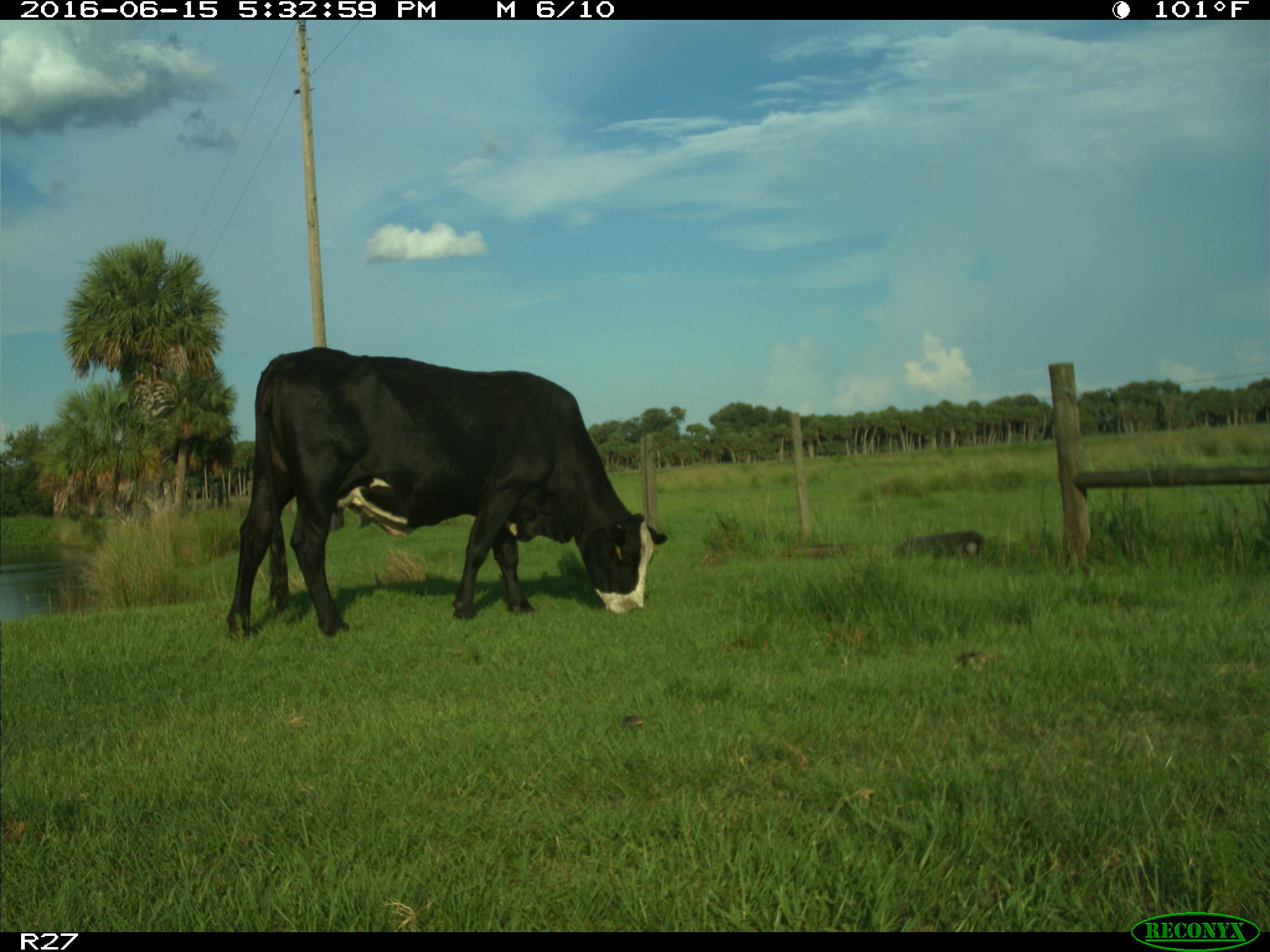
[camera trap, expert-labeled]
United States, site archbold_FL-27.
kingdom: Animalia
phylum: Chordata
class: Mammalia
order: Artiodactyla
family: Bovidae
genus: Bos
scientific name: Bos taurus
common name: domestic cow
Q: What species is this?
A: Bos taurus (domestic cow).